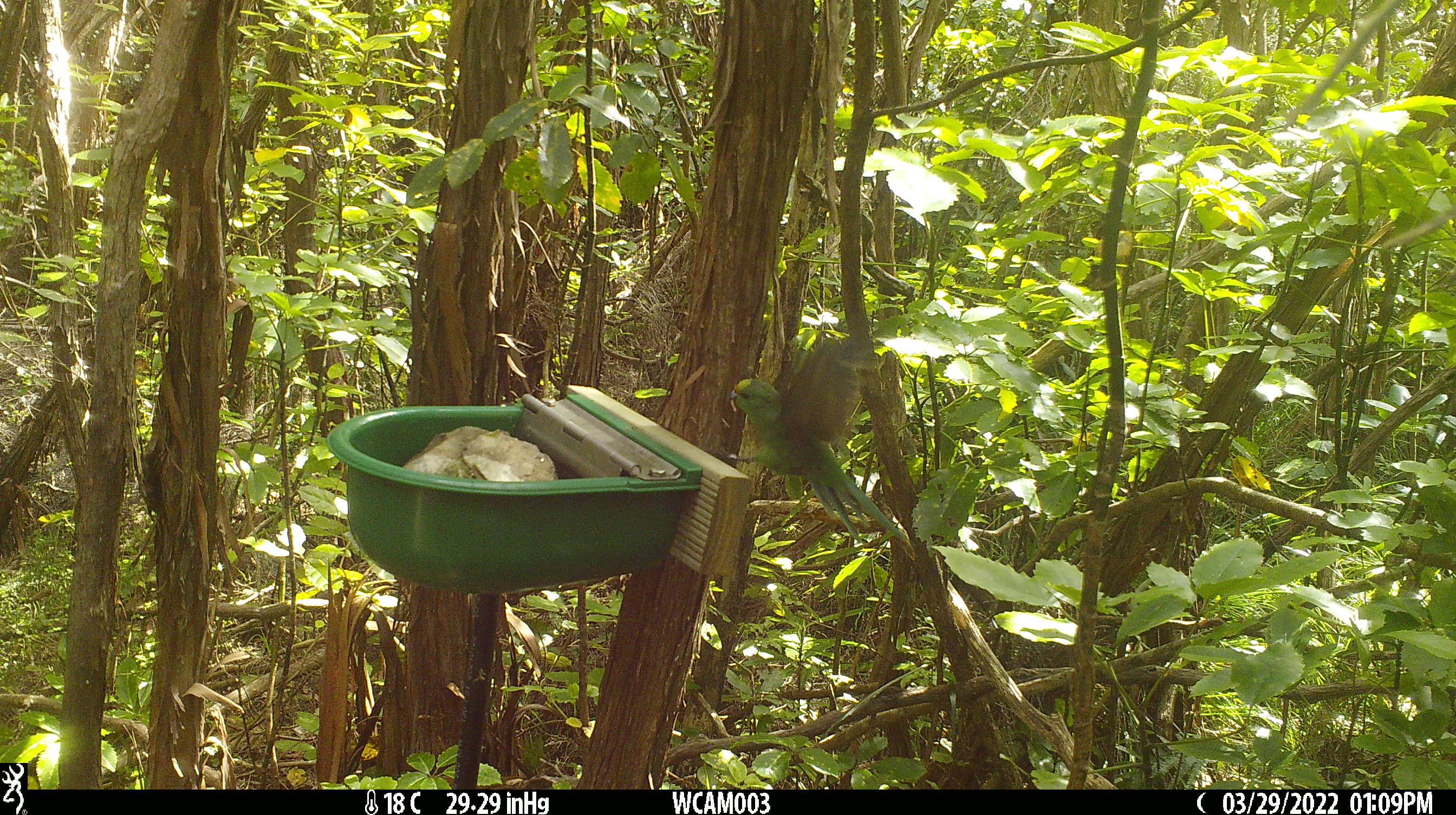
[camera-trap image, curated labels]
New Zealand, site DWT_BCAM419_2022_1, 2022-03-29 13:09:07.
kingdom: Animalia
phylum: Chordata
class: Aves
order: Psittaciformes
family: Psittaculidae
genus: Cyanoramphus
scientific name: Cyanoramphus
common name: parakeet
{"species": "parakeet (Cyanoramphus)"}